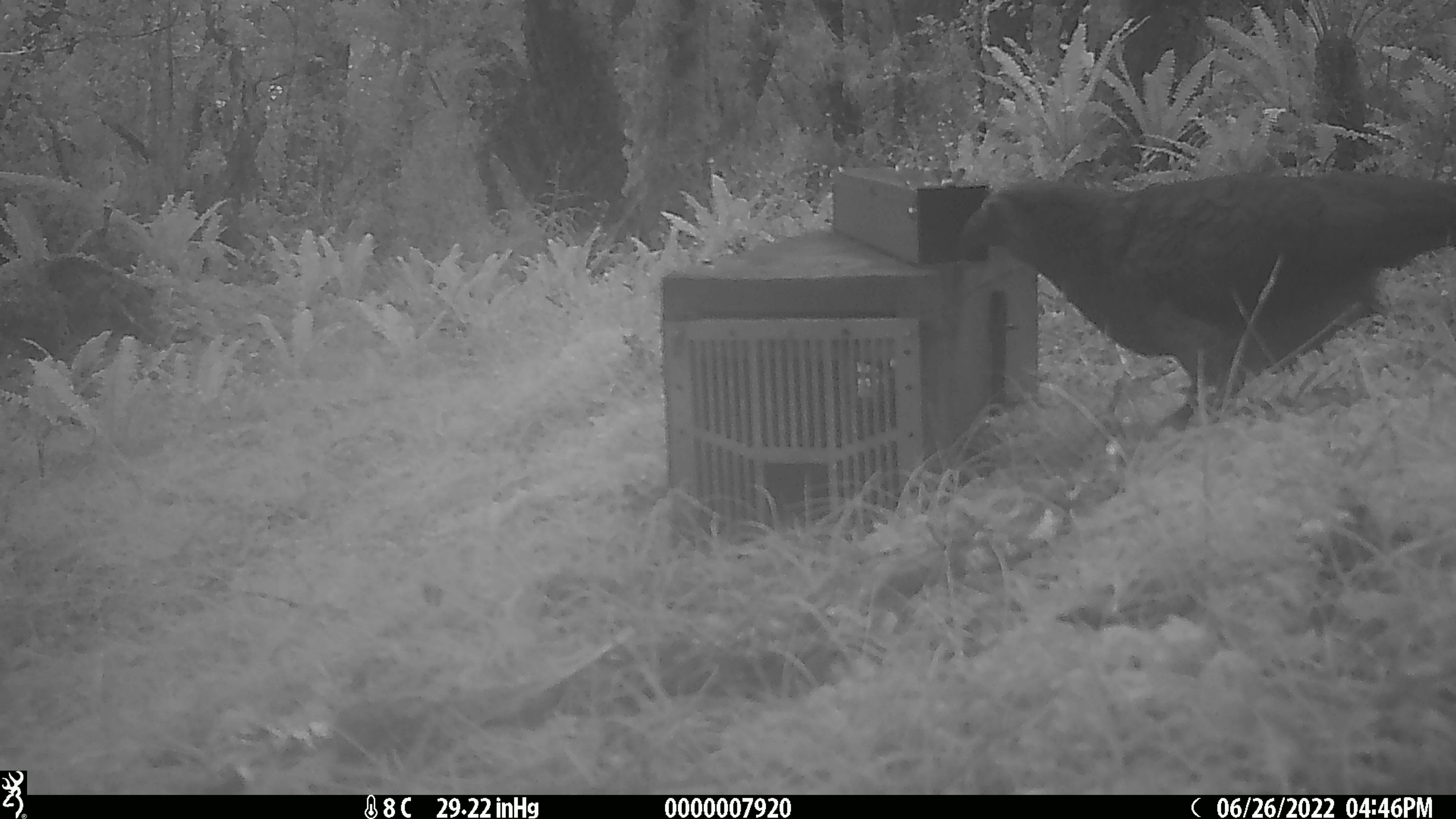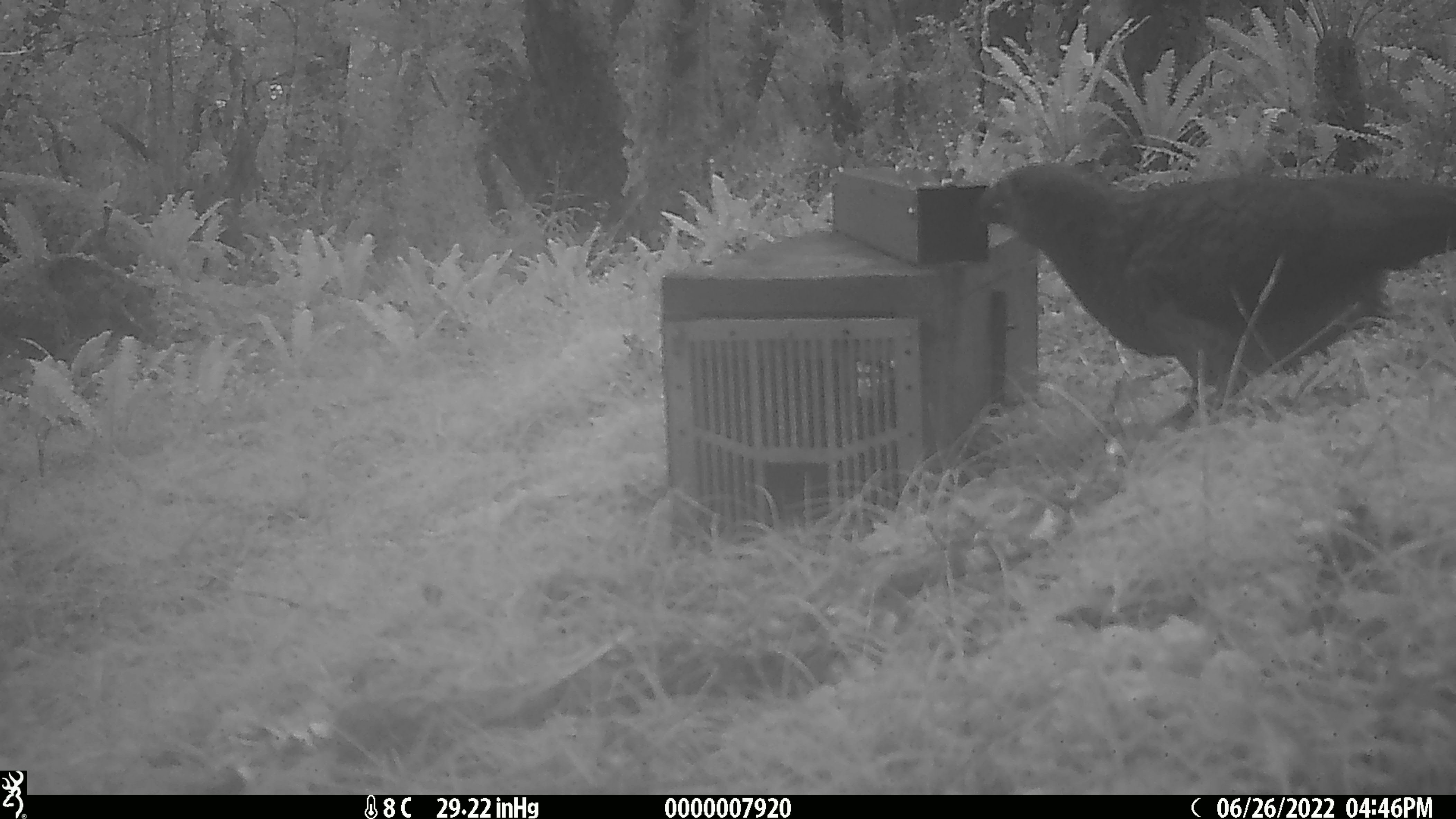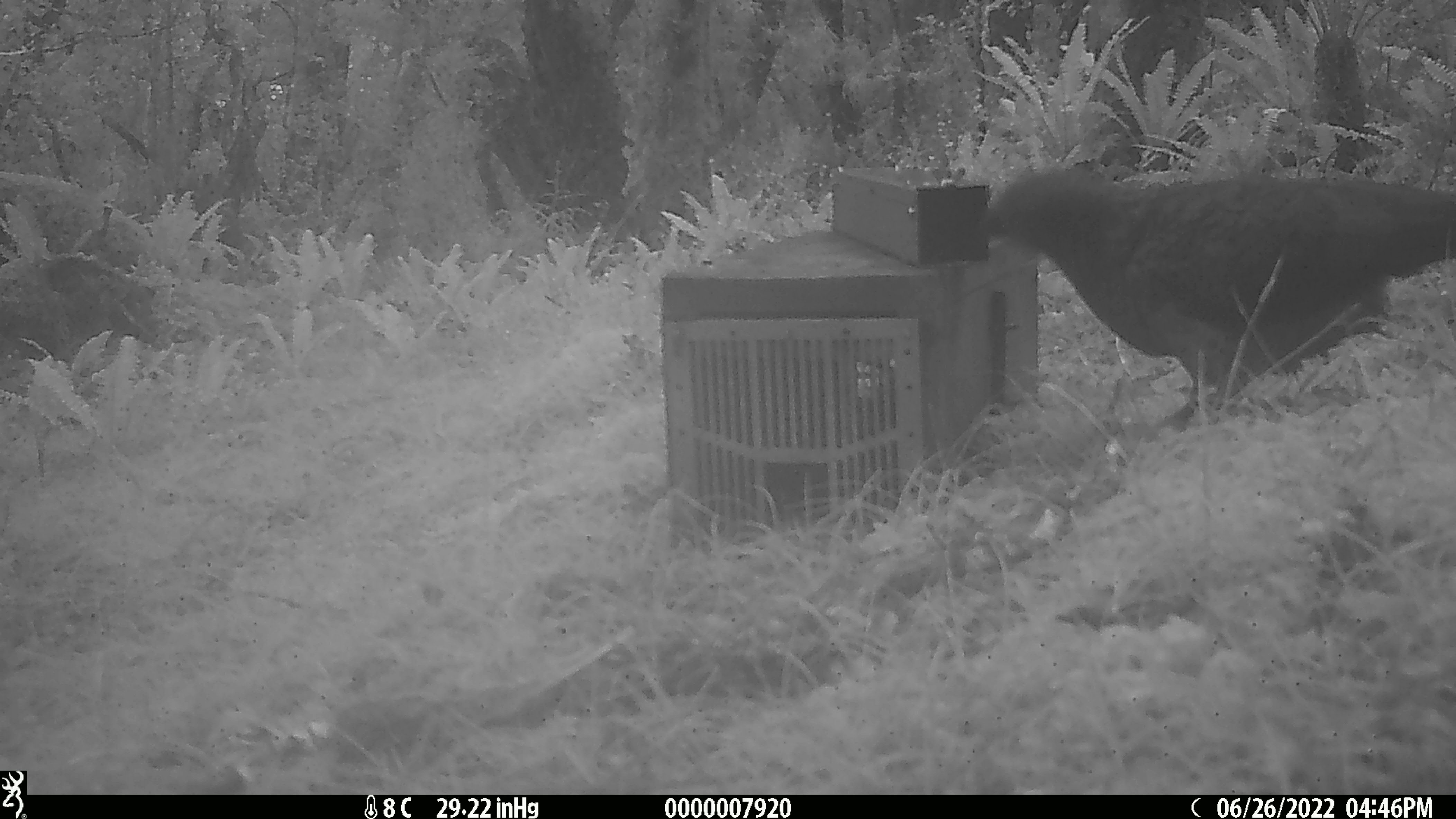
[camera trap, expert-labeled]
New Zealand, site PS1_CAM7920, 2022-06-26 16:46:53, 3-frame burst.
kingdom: Animalia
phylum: Chordata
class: Aves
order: Psittaciformes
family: Strigopidae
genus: Nestor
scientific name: Nestor notabilis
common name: kea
Kea (Nestor notabilis).